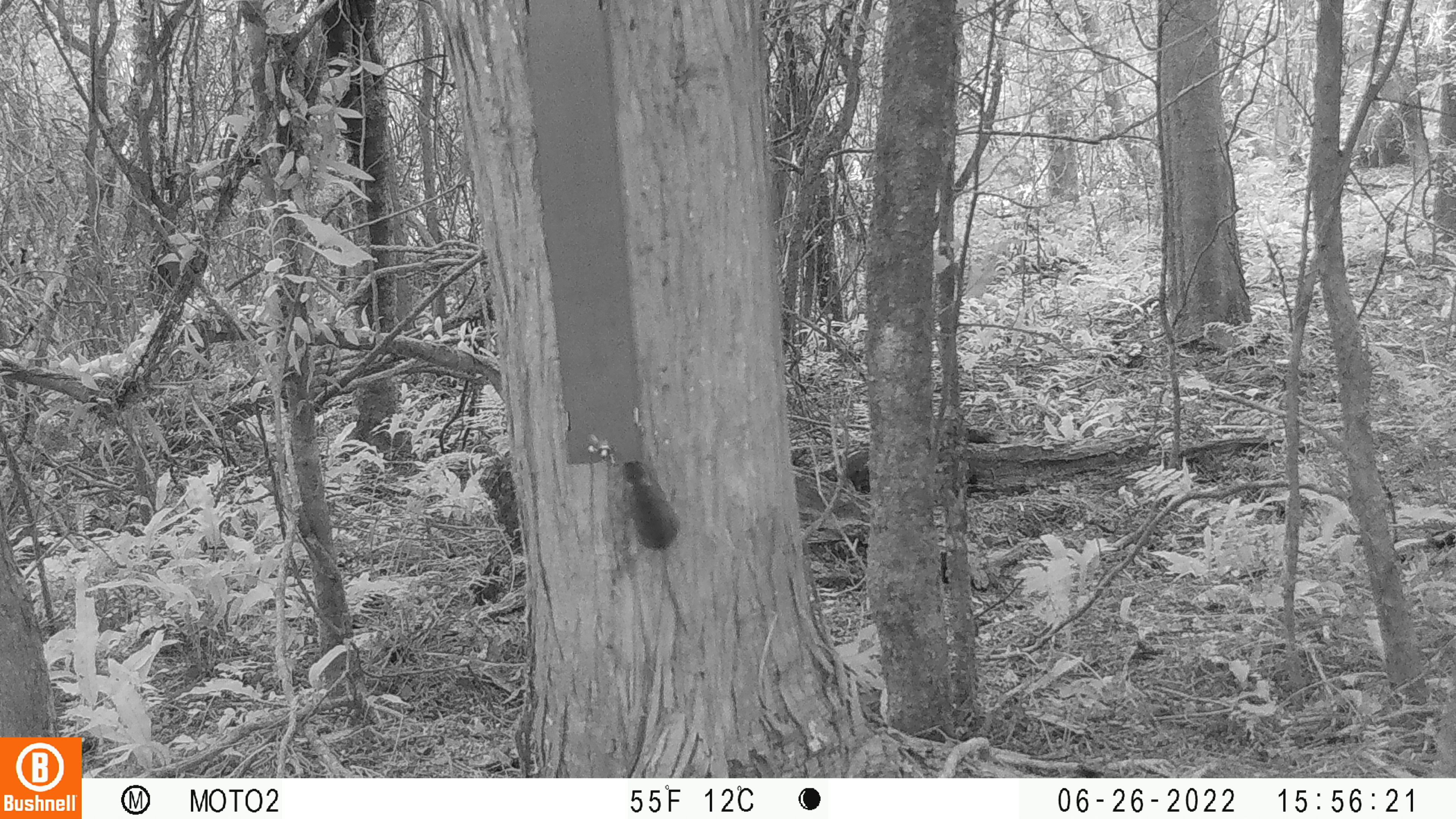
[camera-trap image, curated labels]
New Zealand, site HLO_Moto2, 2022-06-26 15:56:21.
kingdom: Animalia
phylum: Chordata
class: Mammalia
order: Rodentia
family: Muridae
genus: Mus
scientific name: Mus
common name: mouse